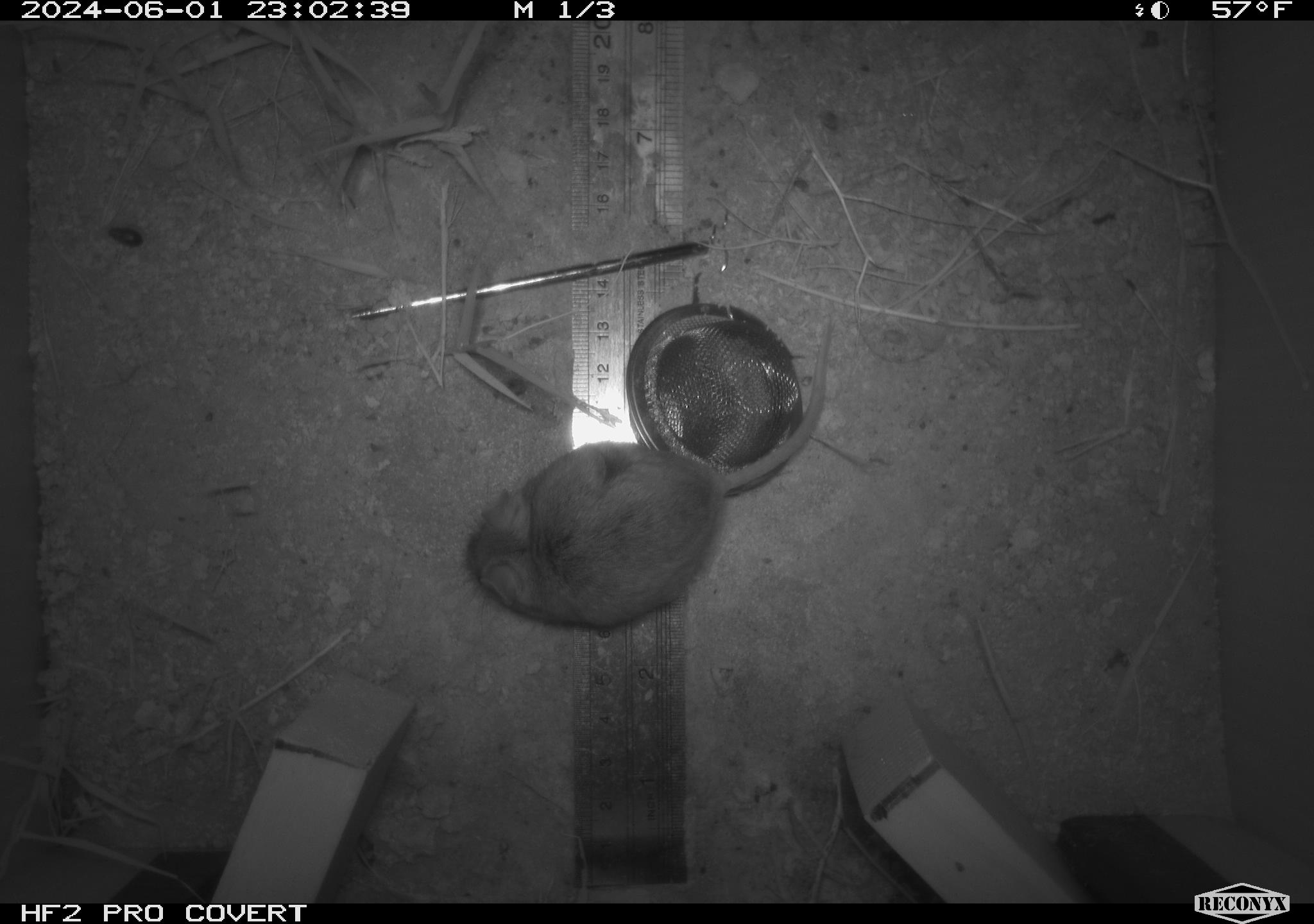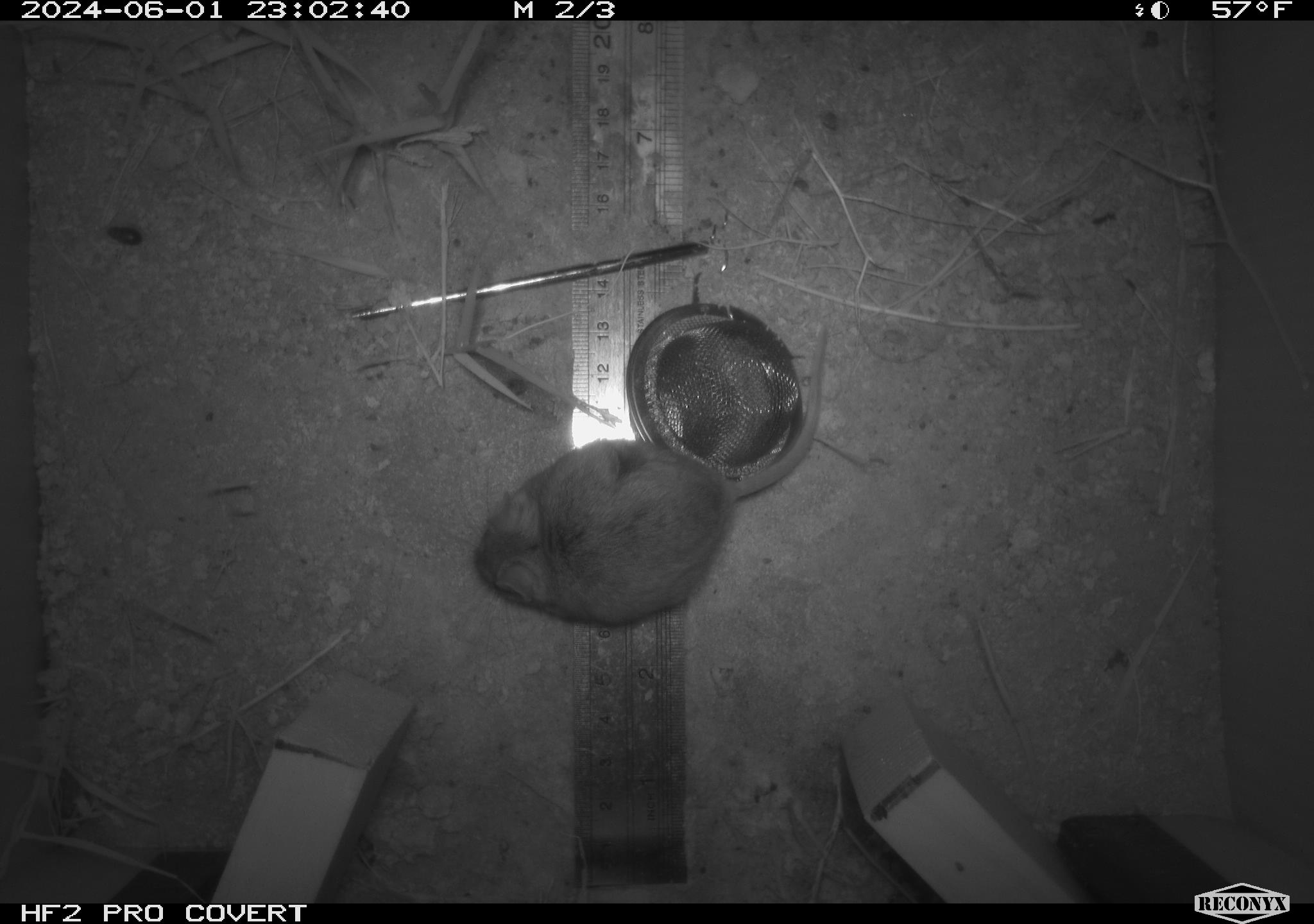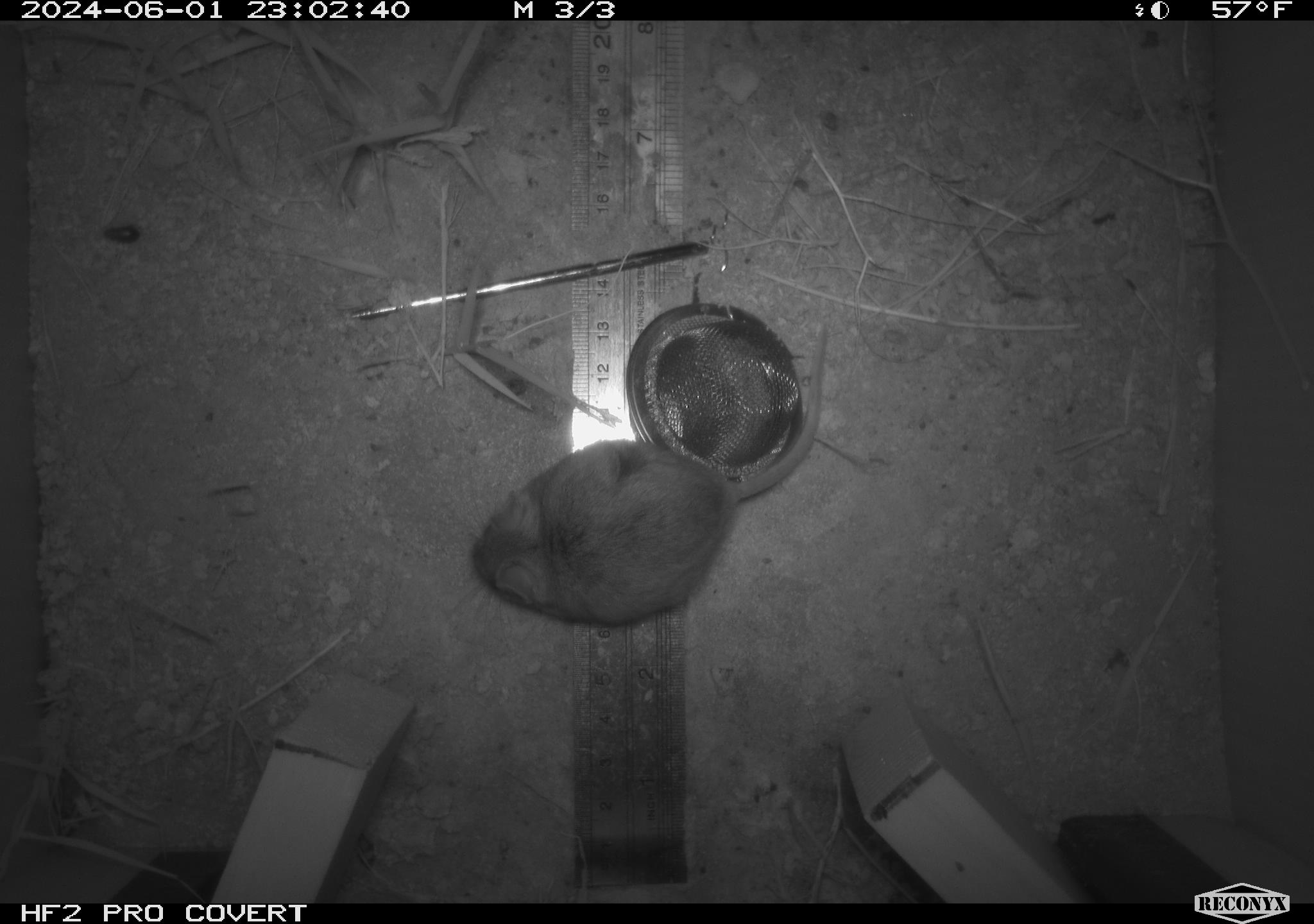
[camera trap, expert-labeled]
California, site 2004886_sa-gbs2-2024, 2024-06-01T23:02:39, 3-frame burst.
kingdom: Animalia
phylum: Chordata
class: Mammalia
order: Rodentia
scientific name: Rodentia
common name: mouse species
Mouse species (Rodentia).